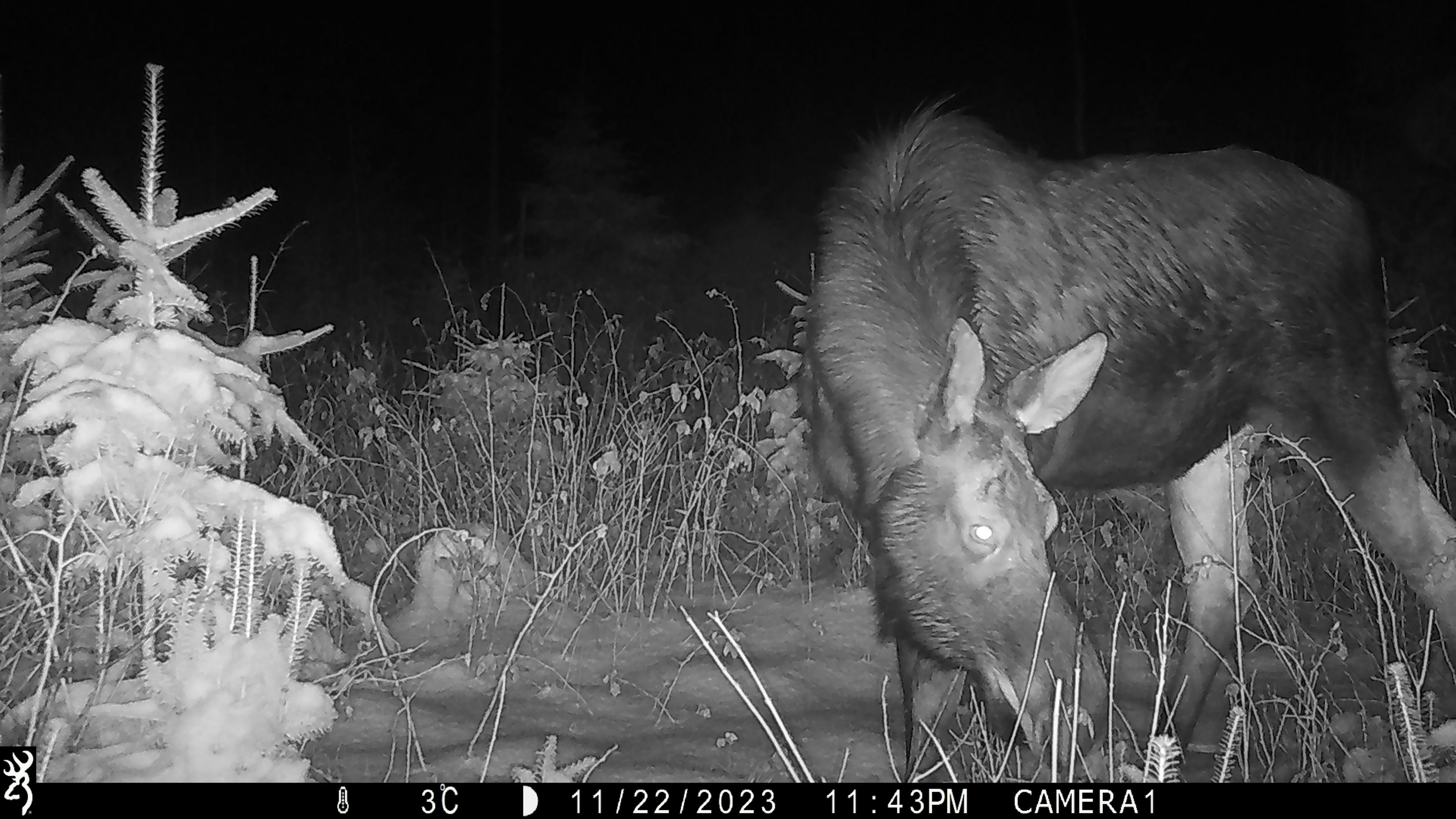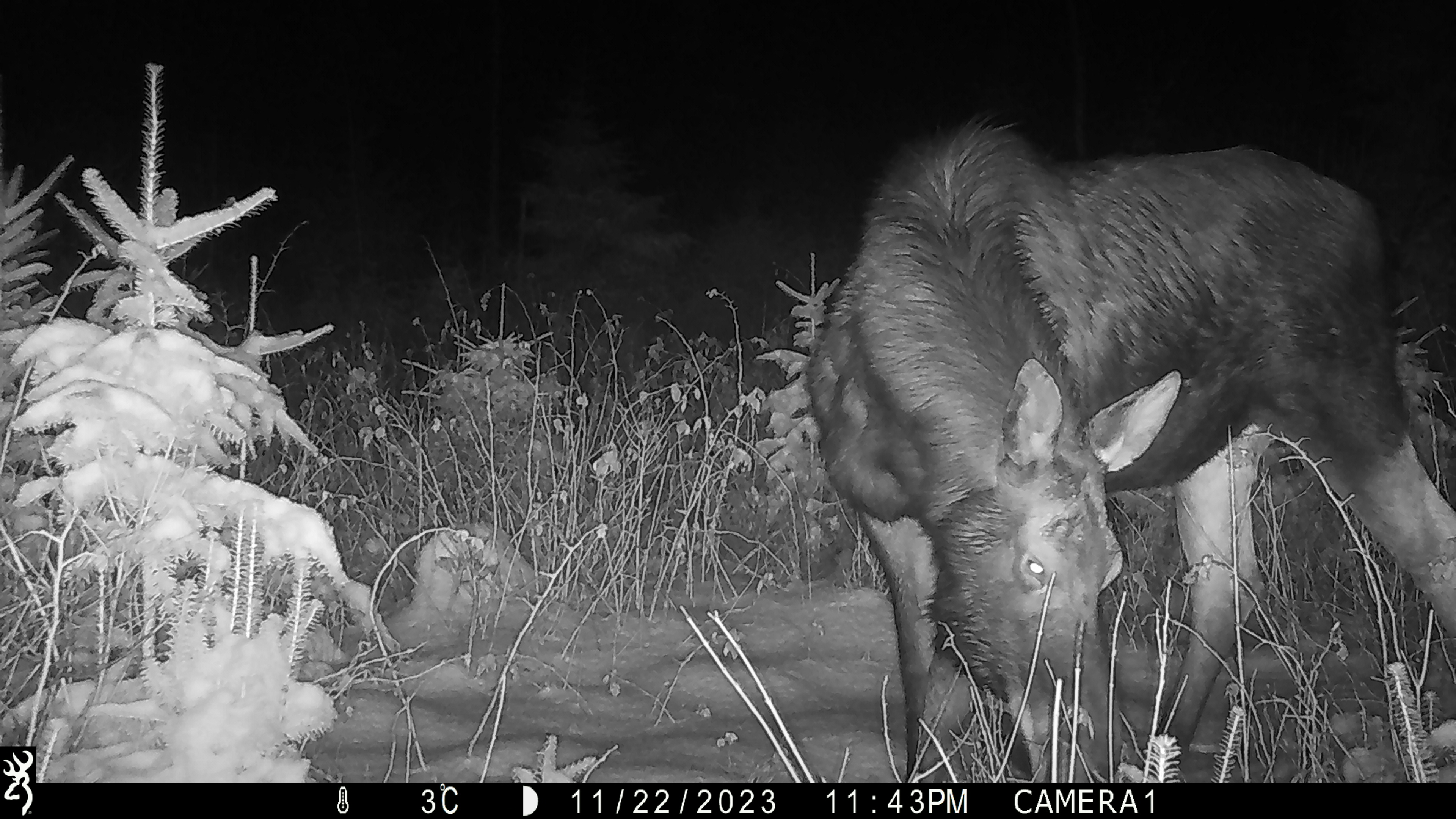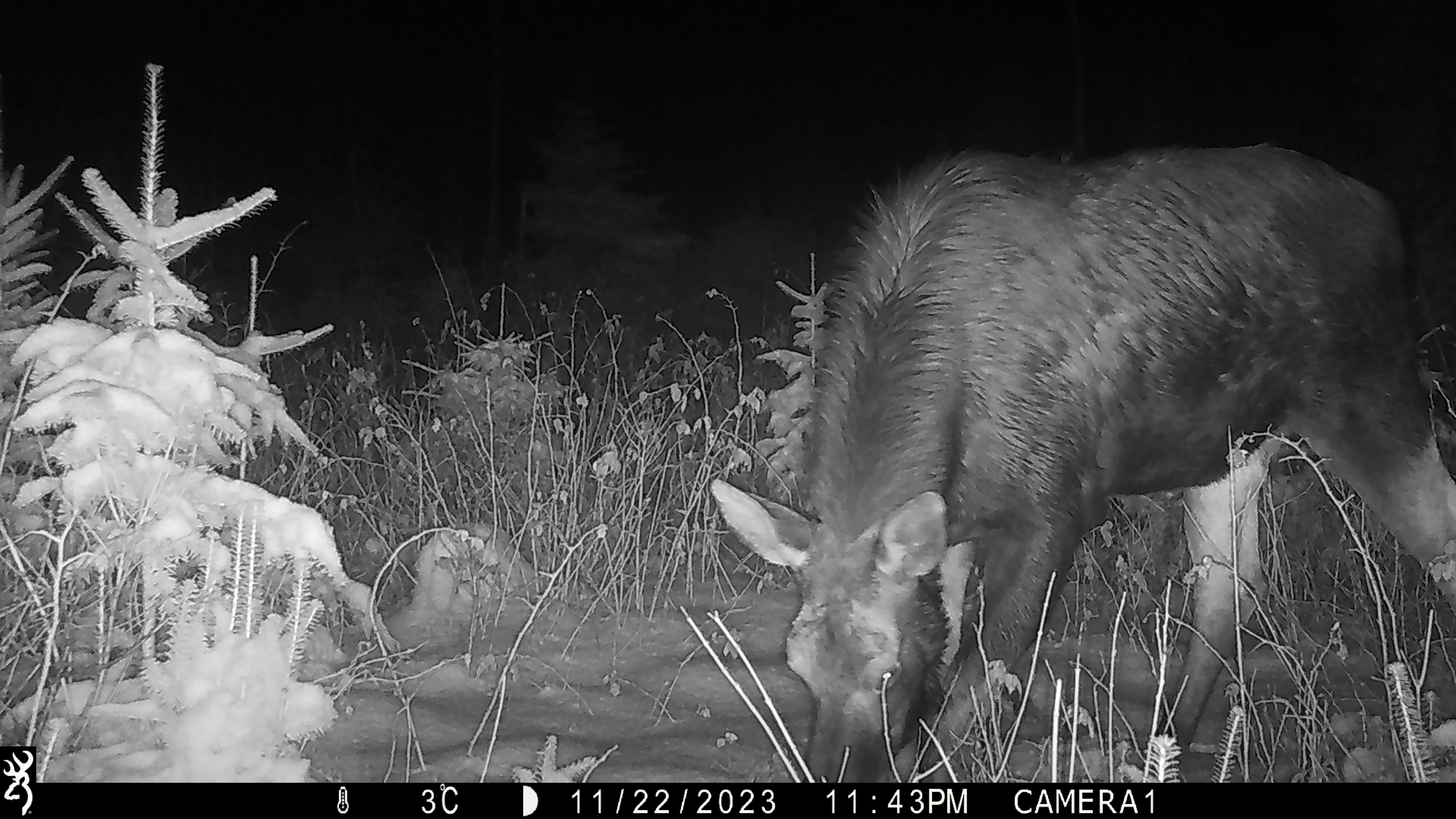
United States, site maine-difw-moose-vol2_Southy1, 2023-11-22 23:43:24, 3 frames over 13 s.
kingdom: Animalia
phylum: Chordata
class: Mammalia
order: Artiodactyla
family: Cervidae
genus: Alces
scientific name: Alces alces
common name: moose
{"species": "moose (Alces alces)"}